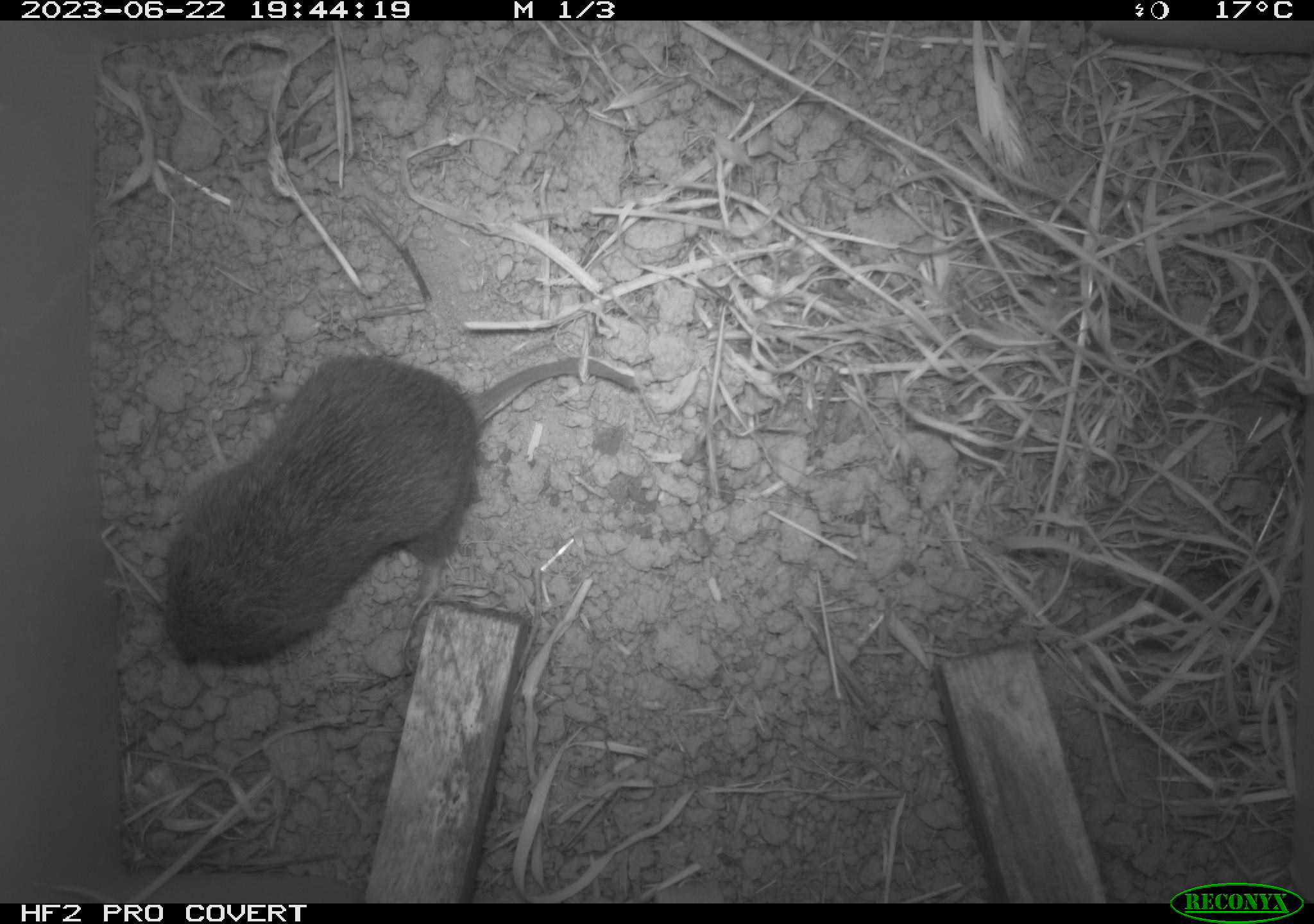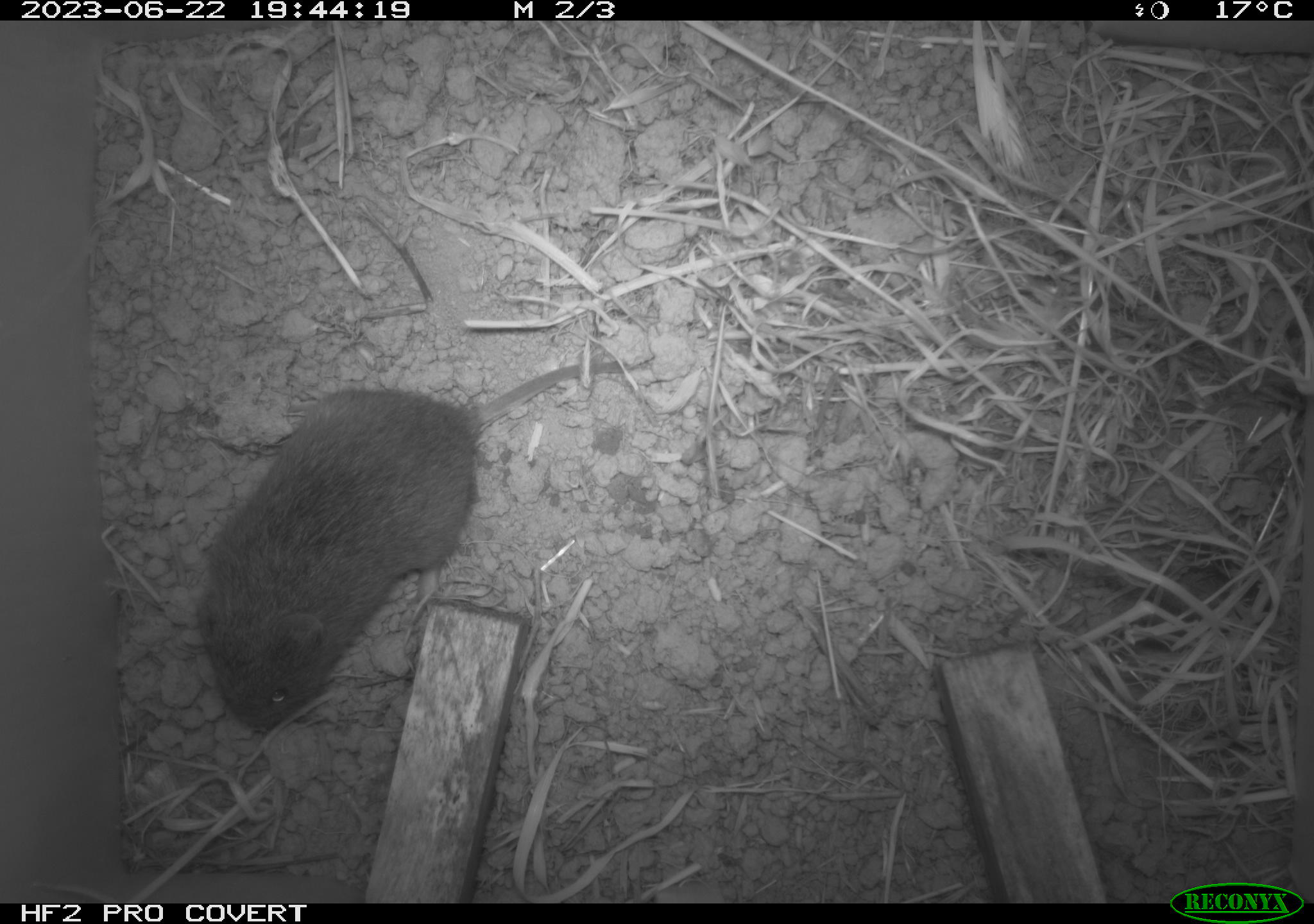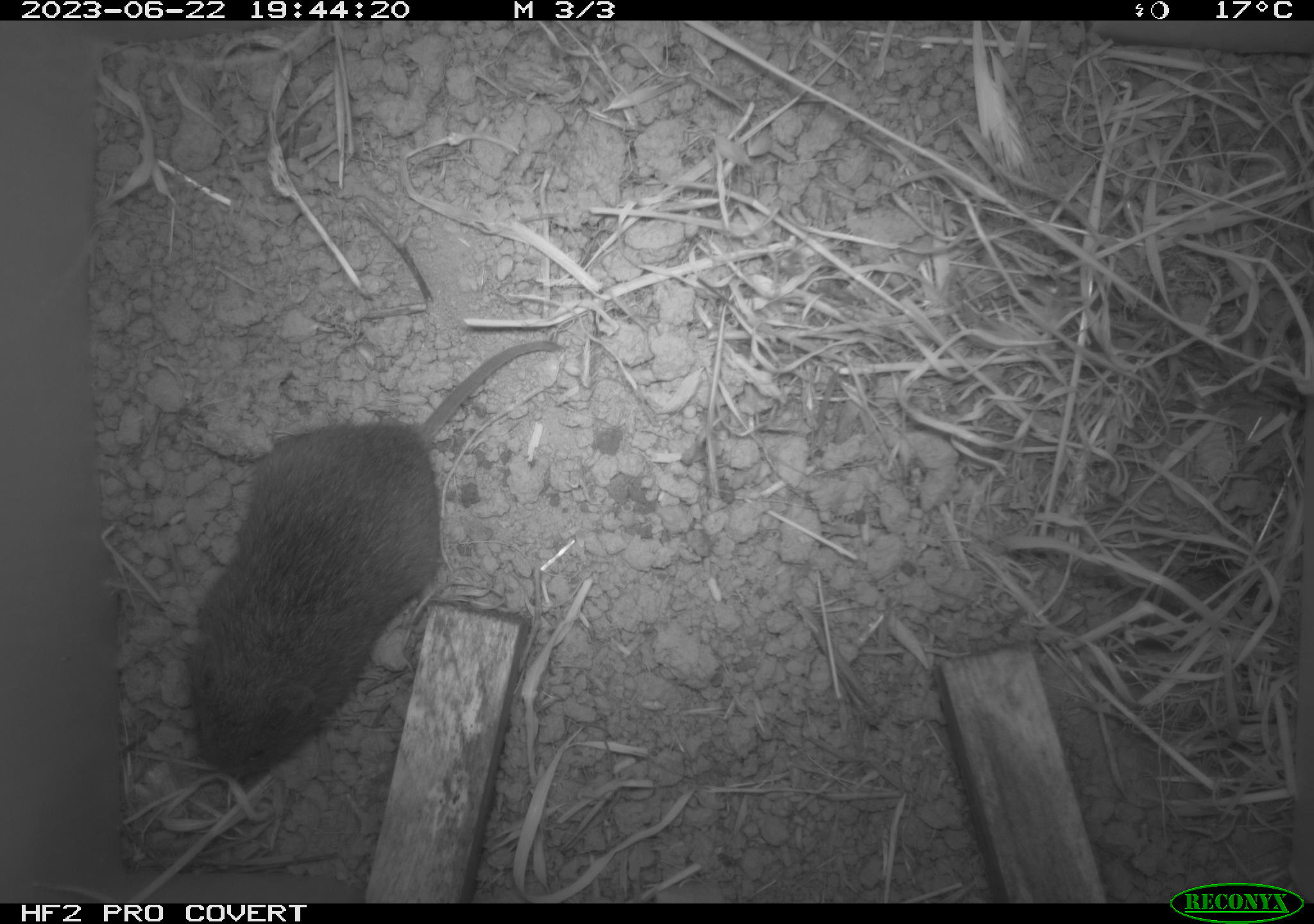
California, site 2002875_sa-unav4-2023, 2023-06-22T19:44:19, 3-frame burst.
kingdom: Animalia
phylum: Chordata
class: Mammalia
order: Rodentia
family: Cricetidae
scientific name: Arvicolinae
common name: voles, lemmings, and muskrats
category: arvicolinae subfamily